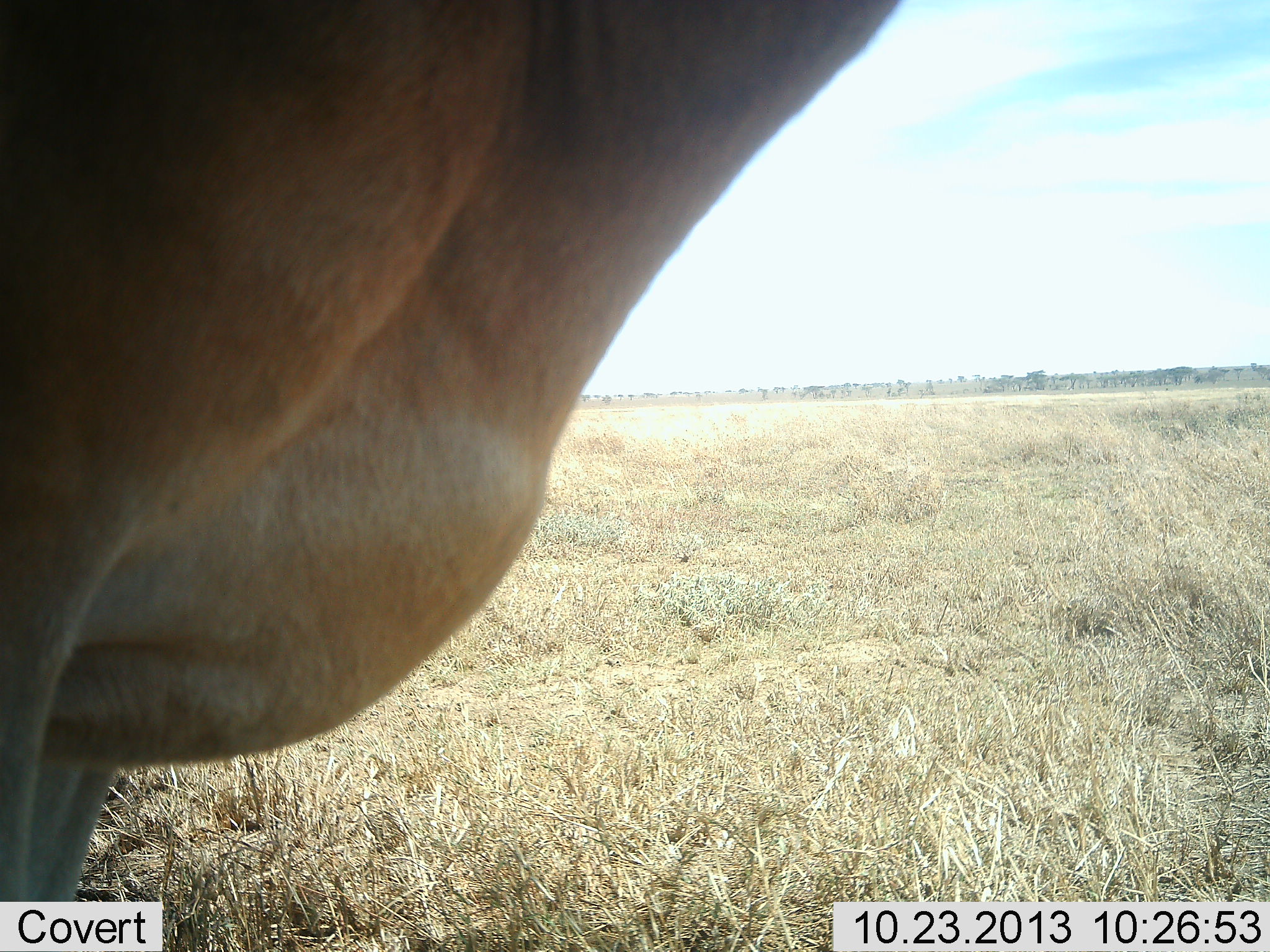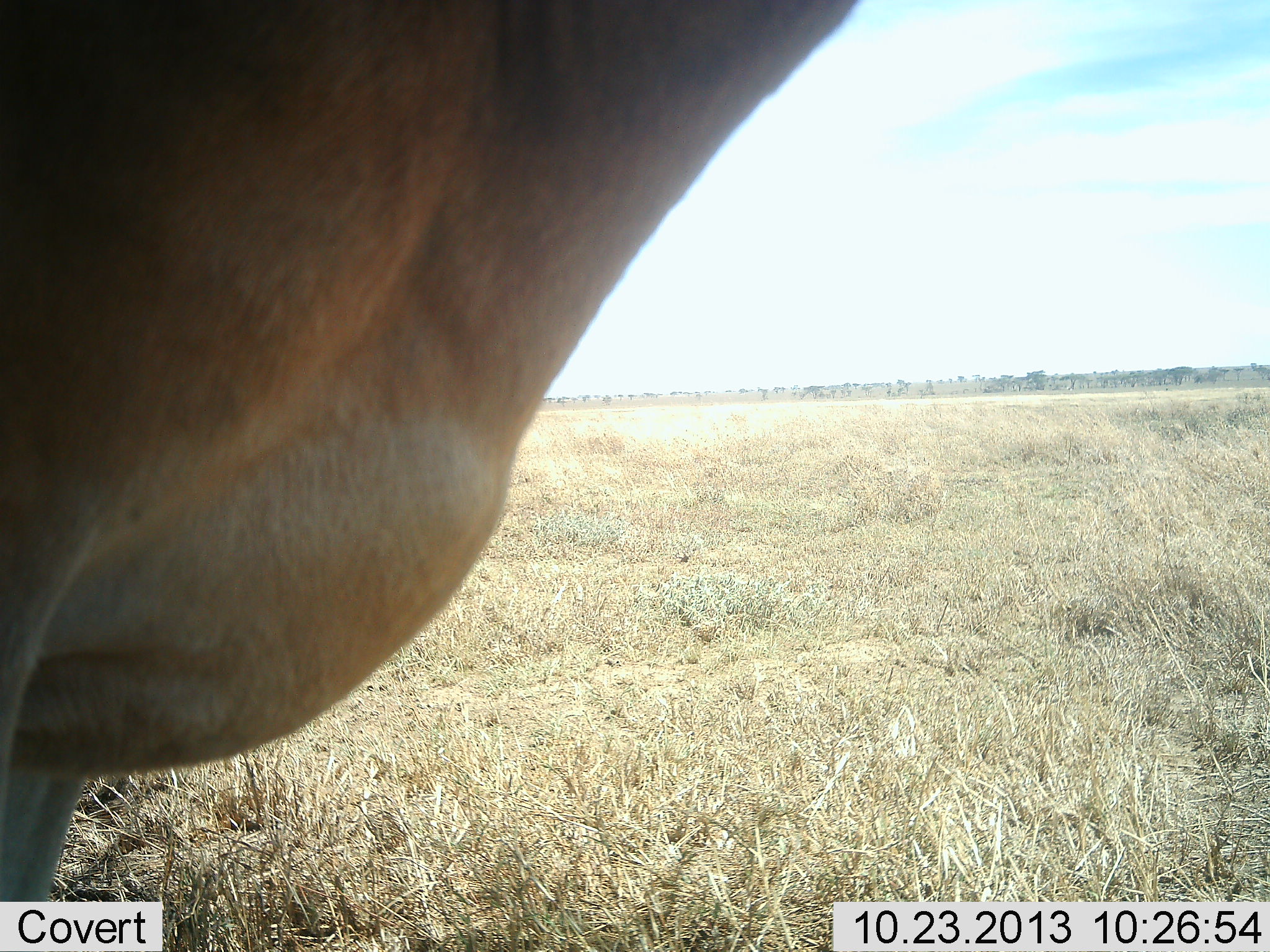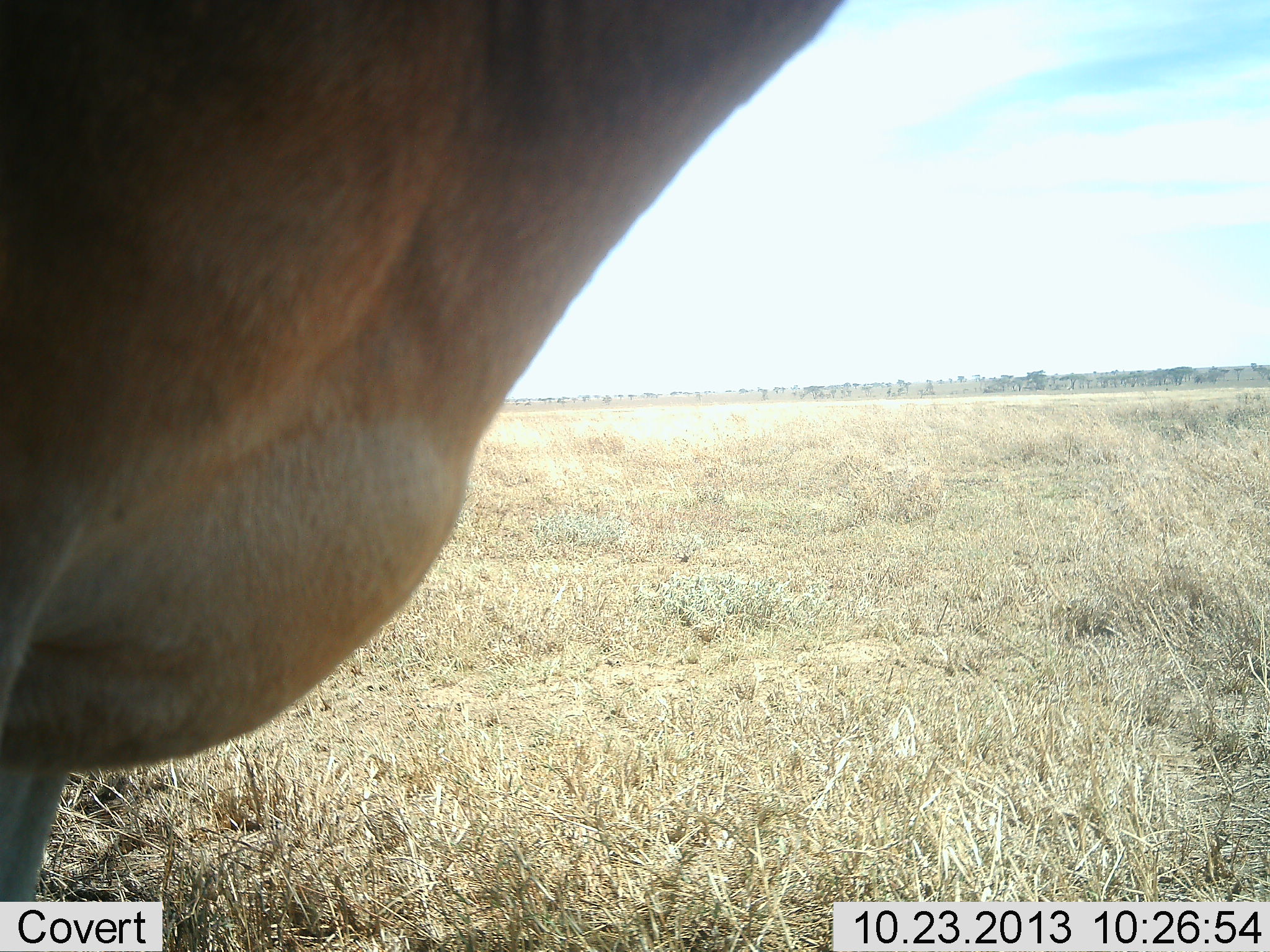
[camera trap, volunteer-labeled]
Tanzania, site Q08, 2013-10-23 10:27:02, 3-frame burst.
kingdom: Animalia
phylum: Chordata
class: Mammalia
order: Artiodactyla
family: Bovidae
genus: Alcelaphus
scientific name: Alcelaphus buselaphus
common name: hartebeest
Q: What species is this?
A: Hartebeest (Alcelaphus buselaphus).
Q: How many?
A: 1.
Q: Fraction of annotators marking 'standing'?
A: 100%.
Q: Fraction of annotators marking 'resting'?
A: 0%.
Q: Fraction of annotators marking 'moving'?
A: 0%.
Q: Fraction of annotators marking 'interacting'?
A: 0%.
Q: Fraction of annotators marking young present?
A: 0%.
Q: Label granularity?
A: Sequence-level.